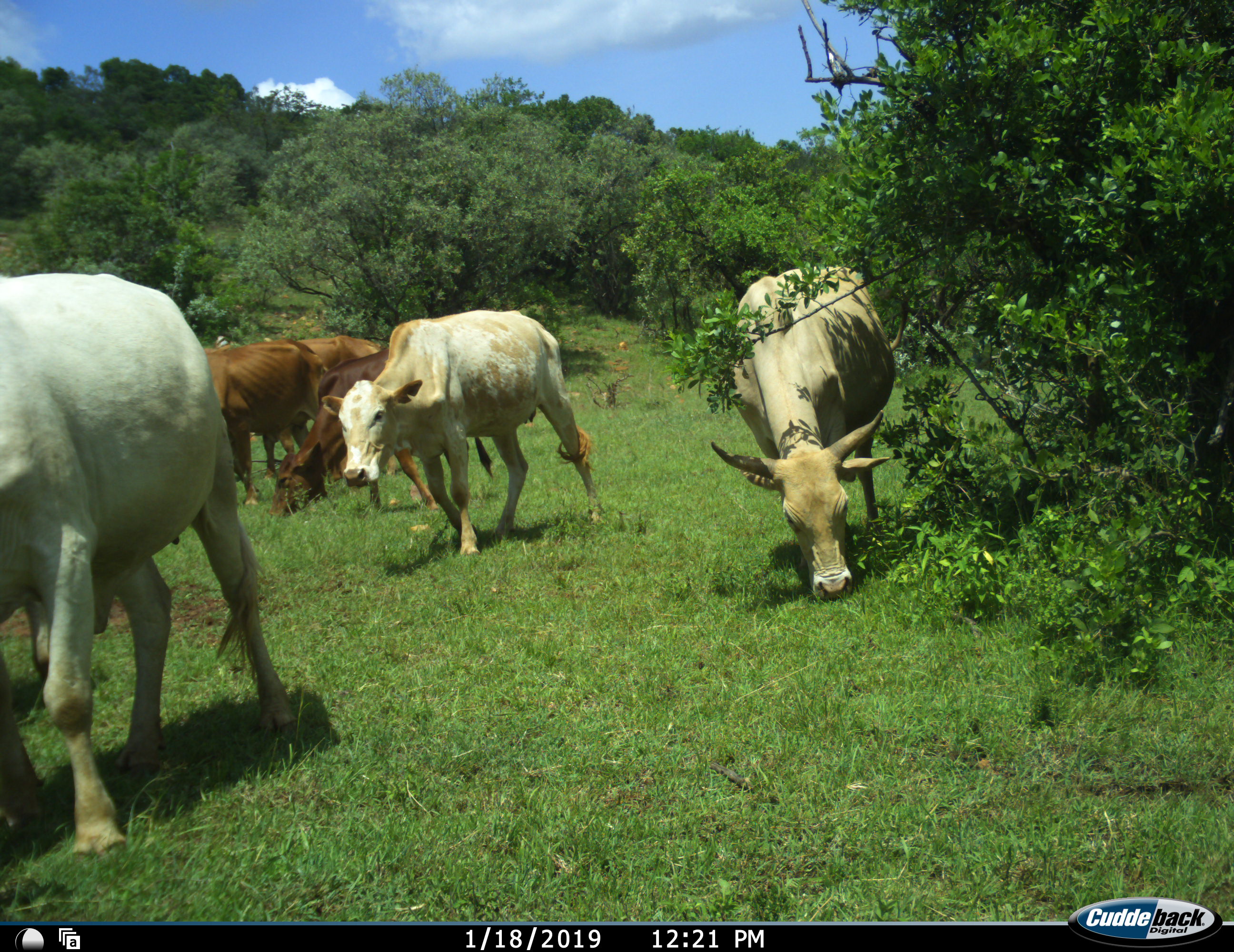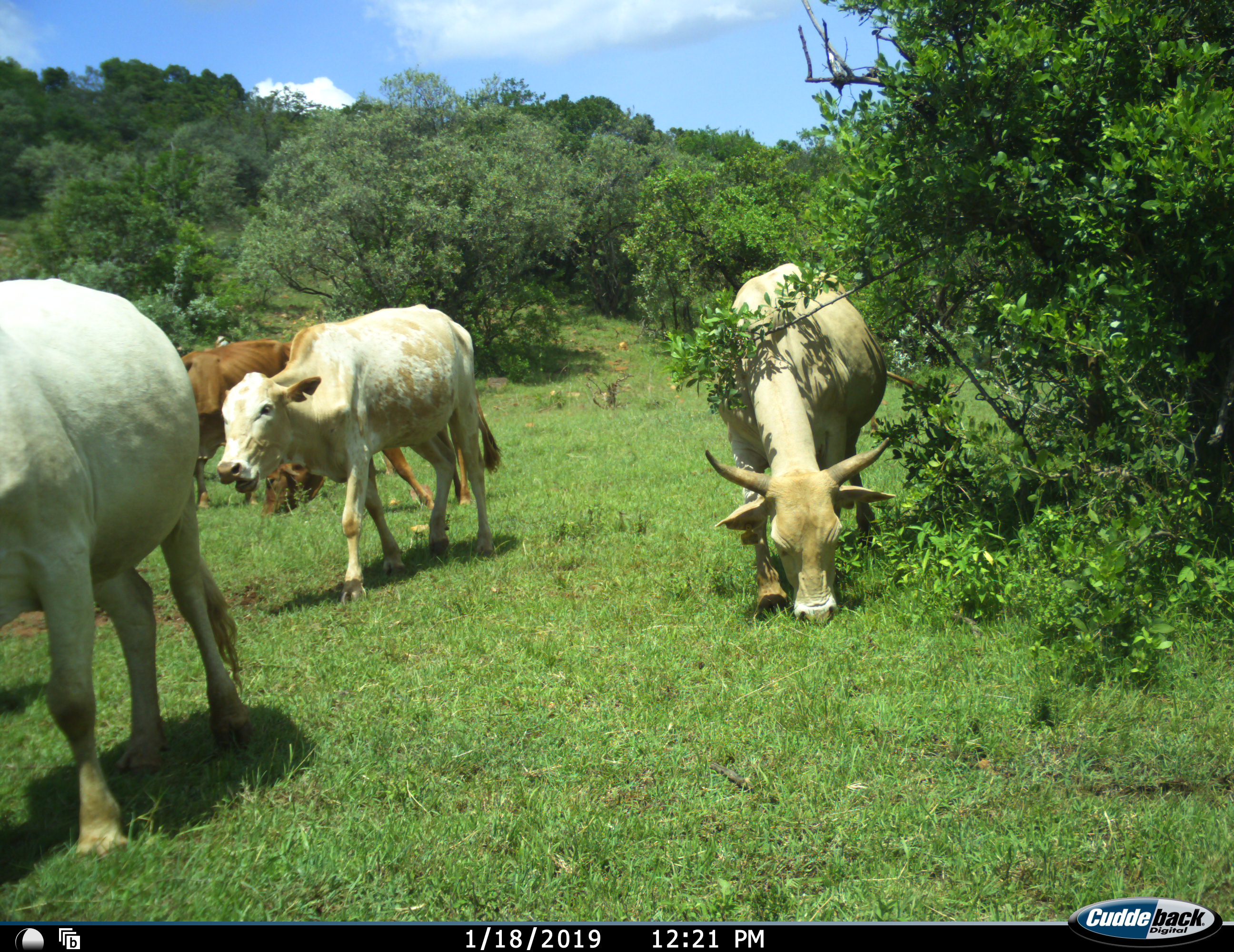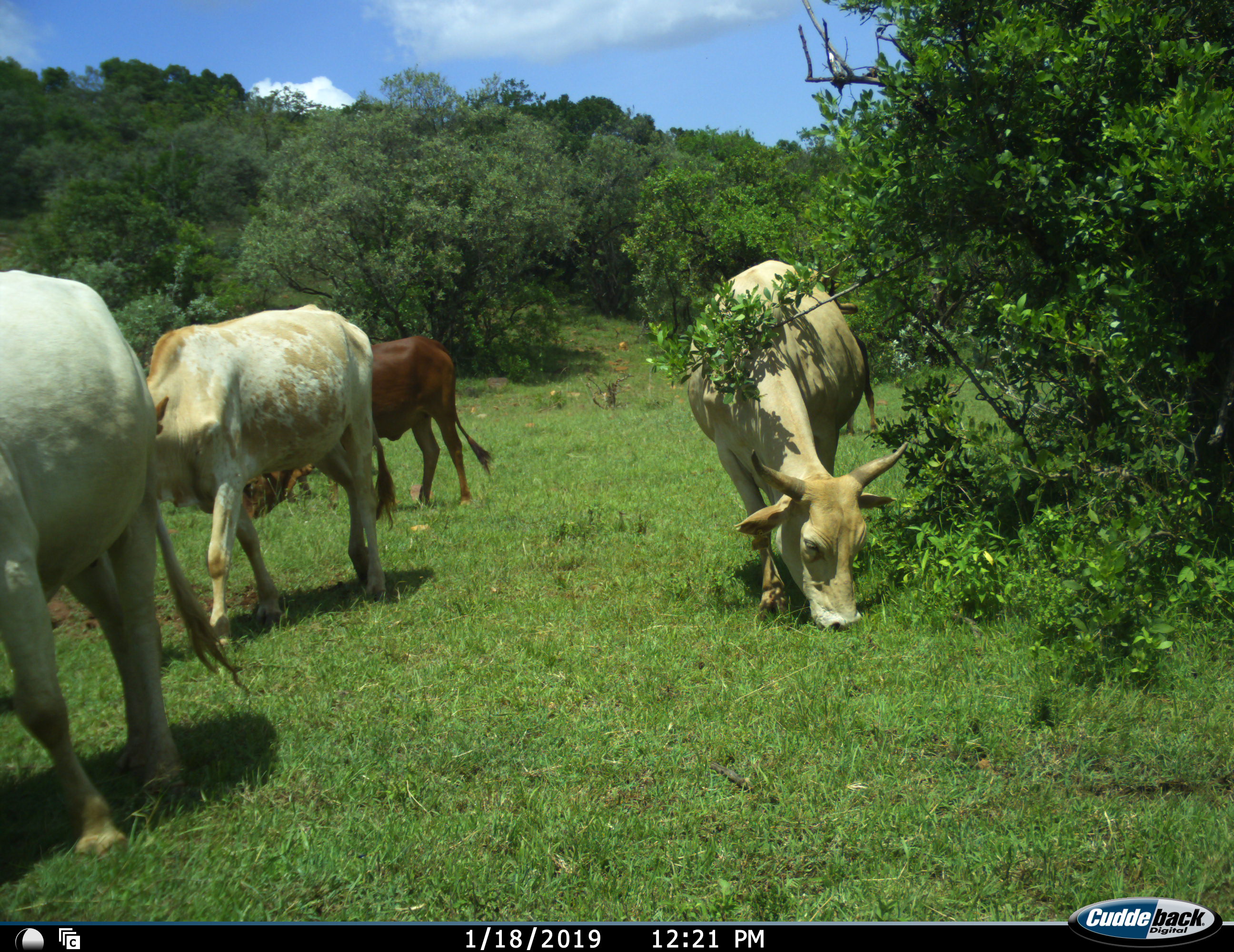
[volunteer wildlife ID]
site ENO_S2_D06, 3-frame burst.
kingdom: Animalia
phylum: Chordata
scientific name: Vertebrata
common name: domestic animal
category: domesticanimal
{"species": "domesticanimal (domestic animal) (Vertebrata)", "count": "6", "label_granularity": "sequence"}